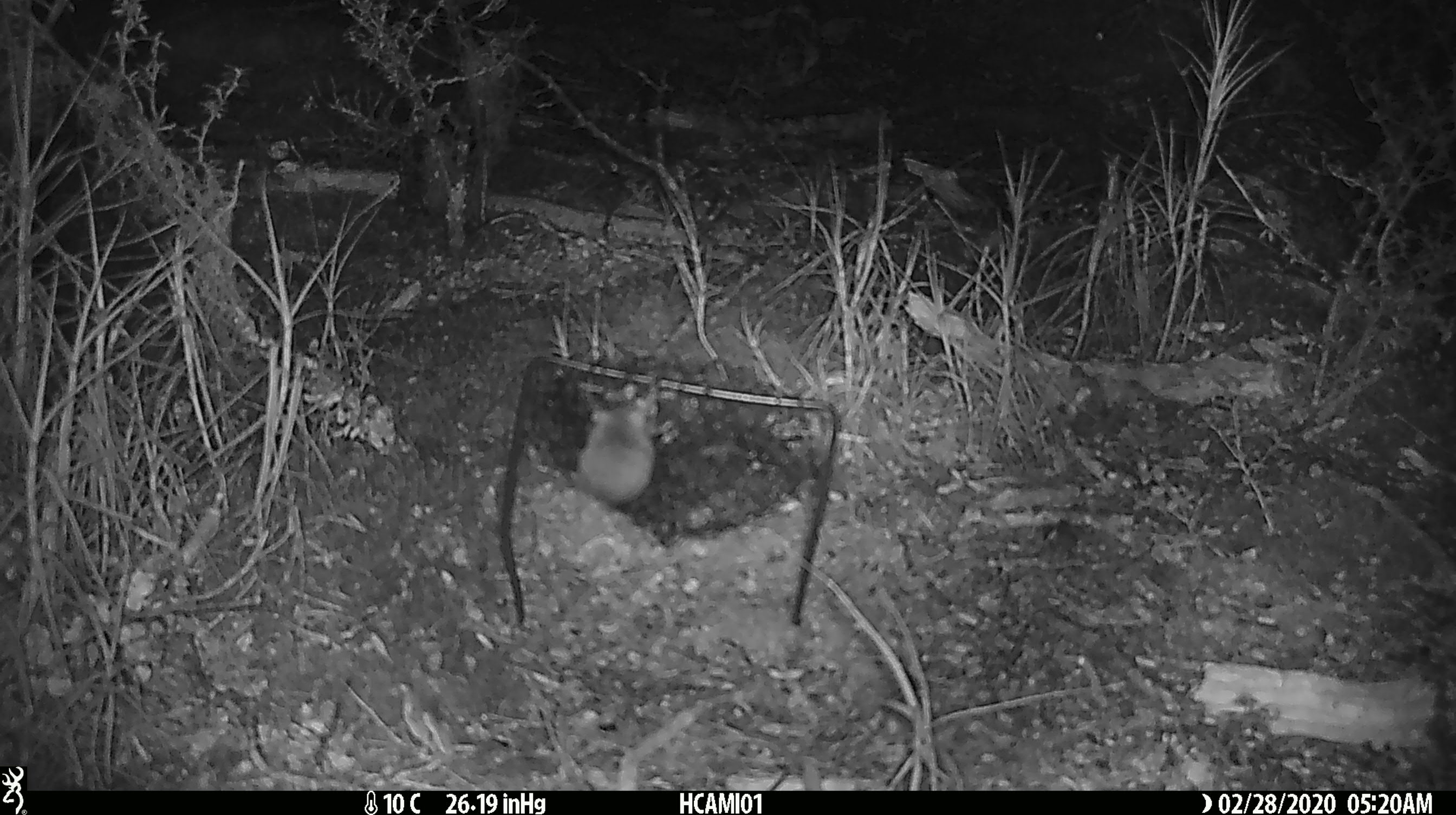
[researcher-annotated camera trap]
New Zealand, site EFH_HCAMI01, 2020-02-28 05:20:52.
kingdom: Animalia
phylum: Chordata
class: Mammalia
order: Rodentia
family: Muridae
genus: Mus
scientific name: Mus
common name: mouse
Mouse (Mus).